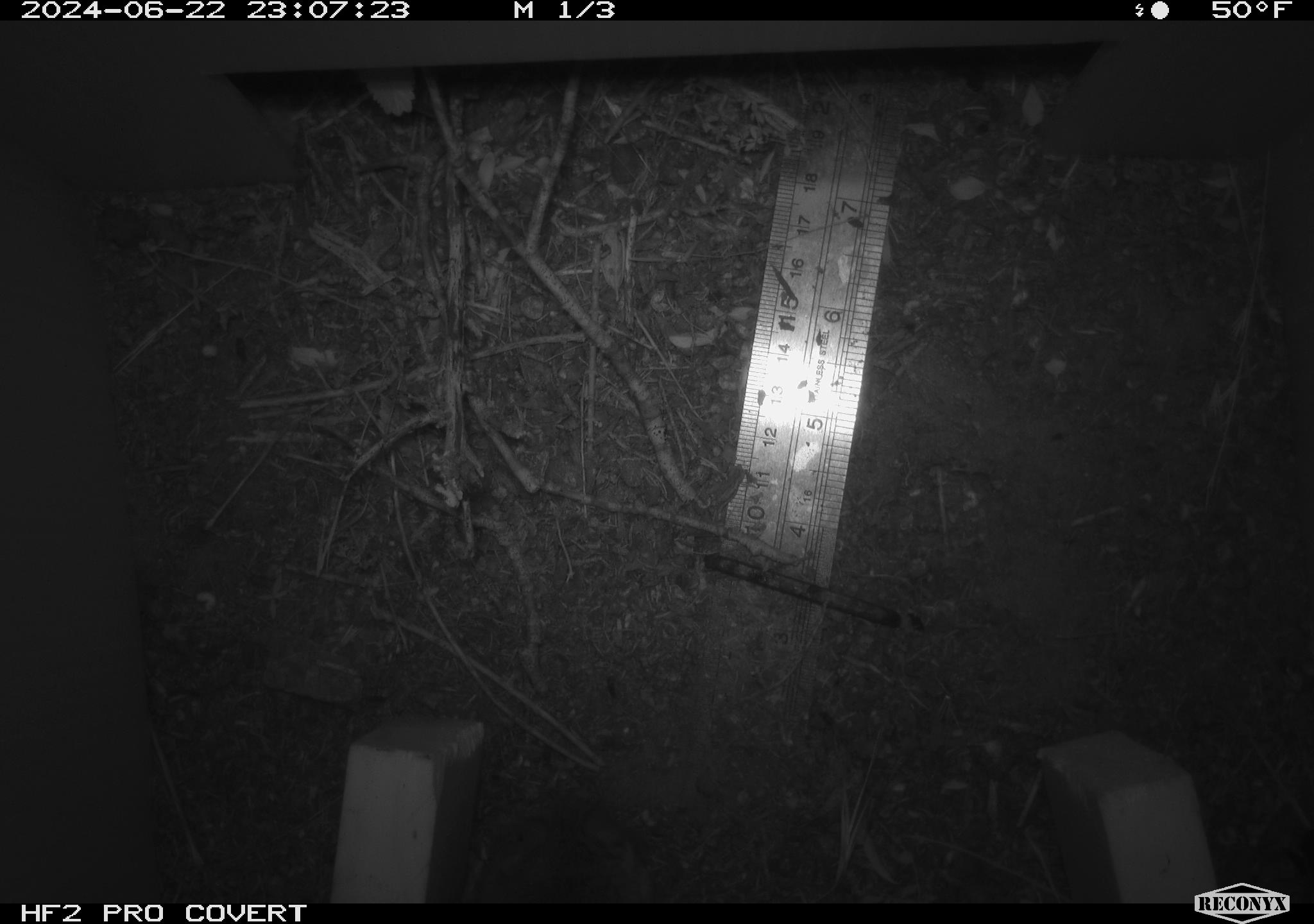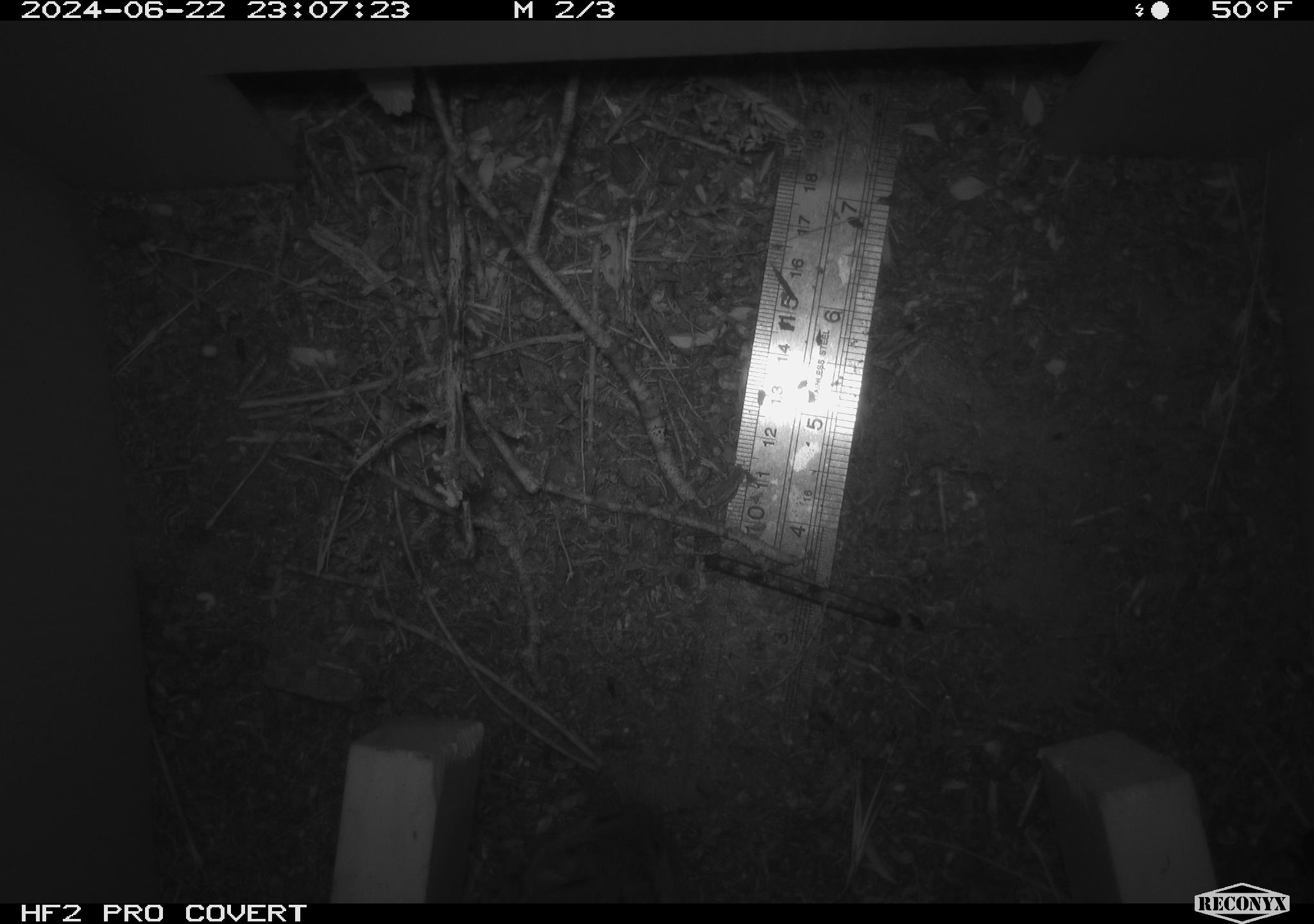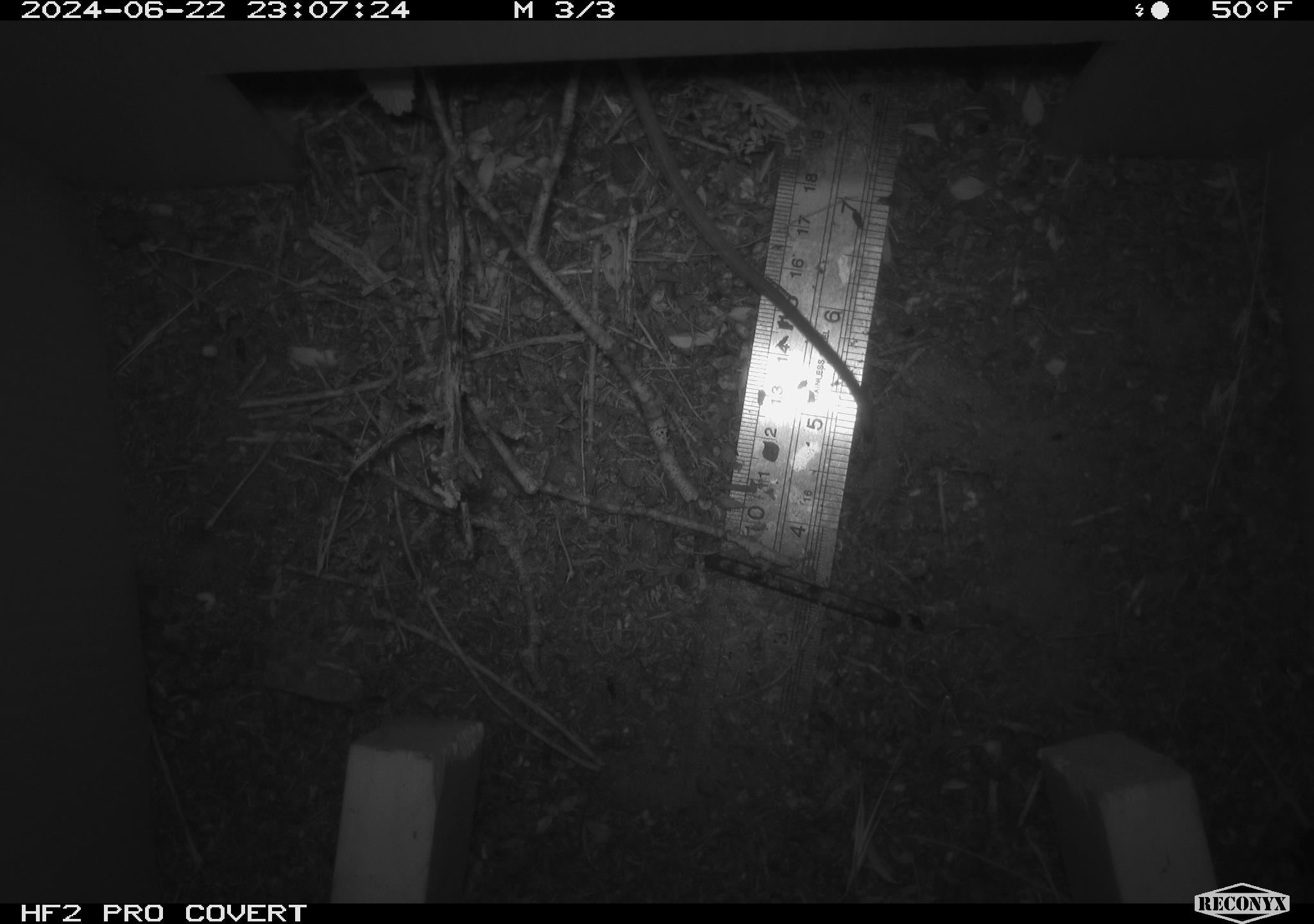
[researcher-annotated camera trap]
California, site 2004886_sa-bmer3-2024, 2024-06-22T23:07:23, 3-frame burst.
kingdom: Animalia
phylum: Chordata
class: Mammalia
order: Rodentia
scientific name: Rodentia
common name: mouse species